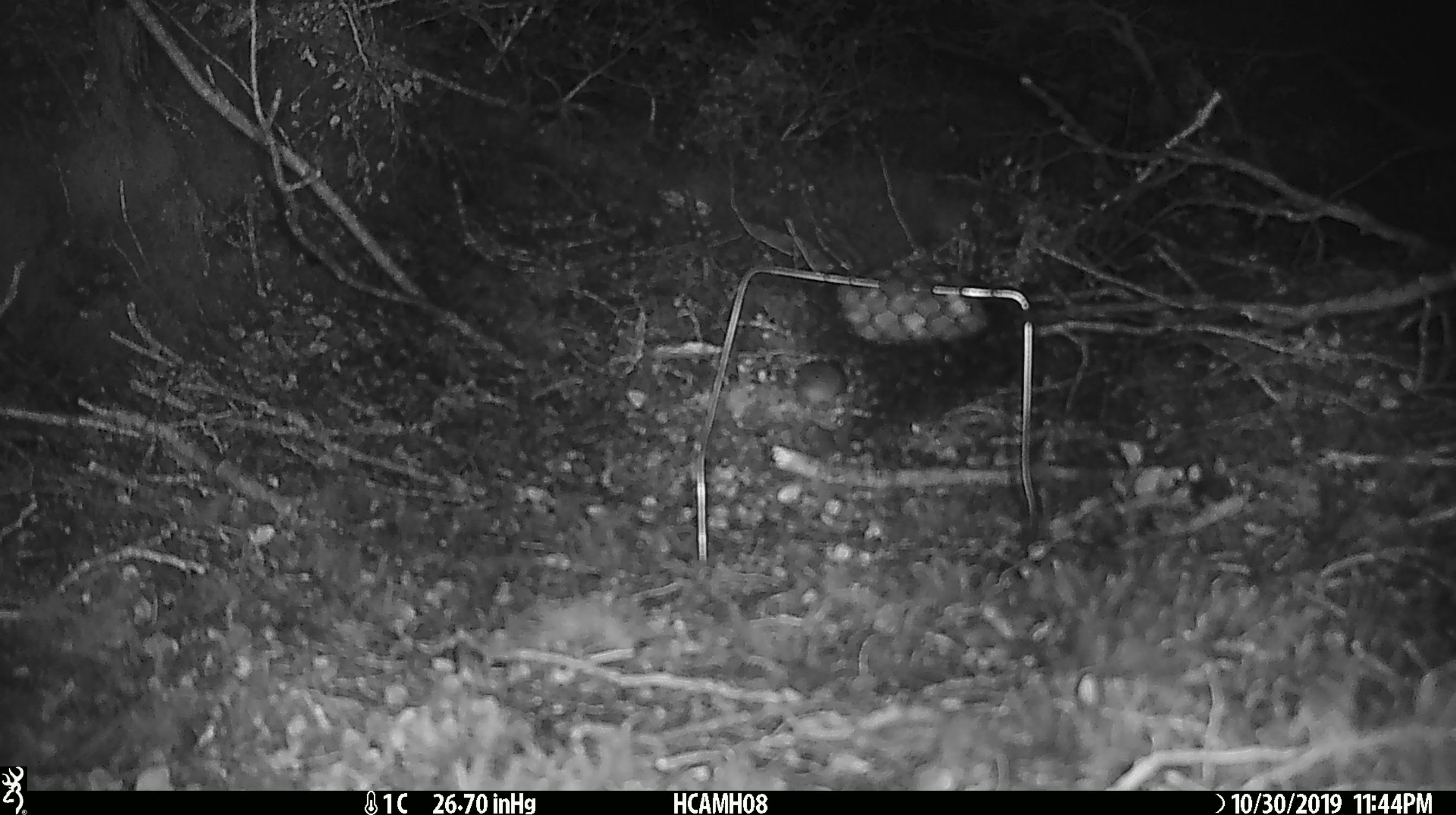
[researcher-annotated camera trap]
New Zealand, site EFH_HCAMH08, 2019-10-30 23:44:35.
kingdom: Animalia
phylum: Chordata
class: Mammalia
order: Rodentia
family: Muridae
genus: Mus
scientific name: Mus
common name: mouse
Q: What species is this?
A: Mouse (Mus).